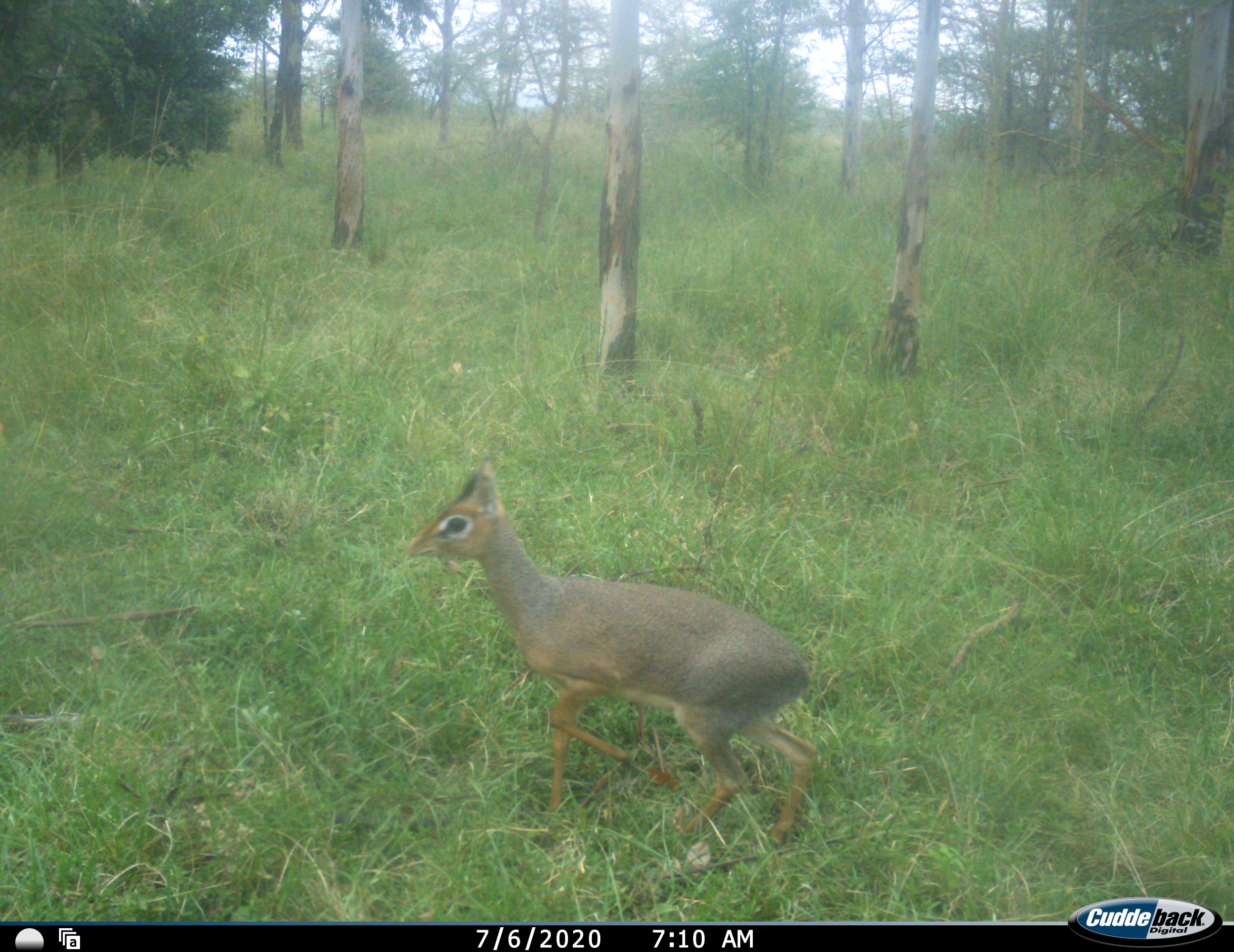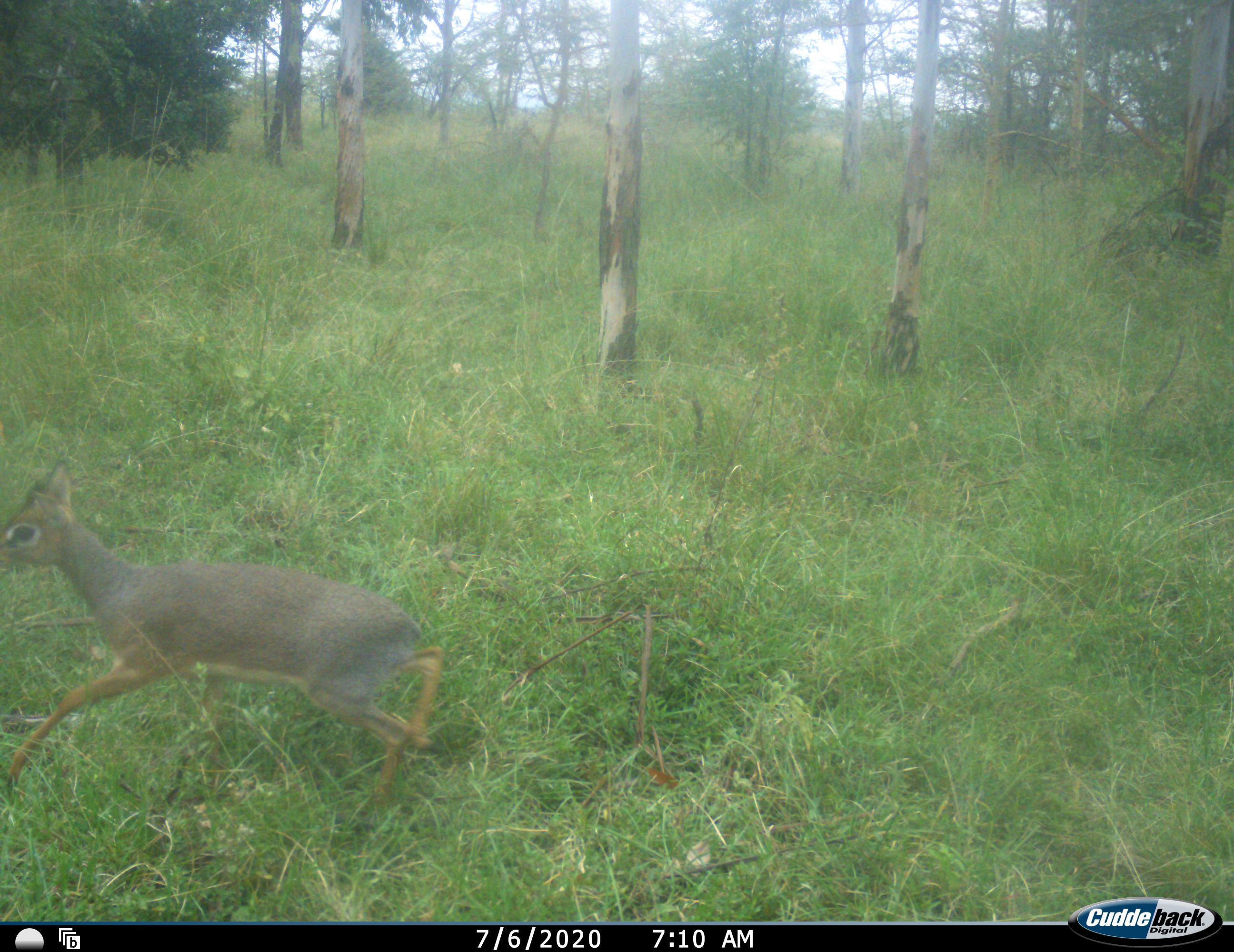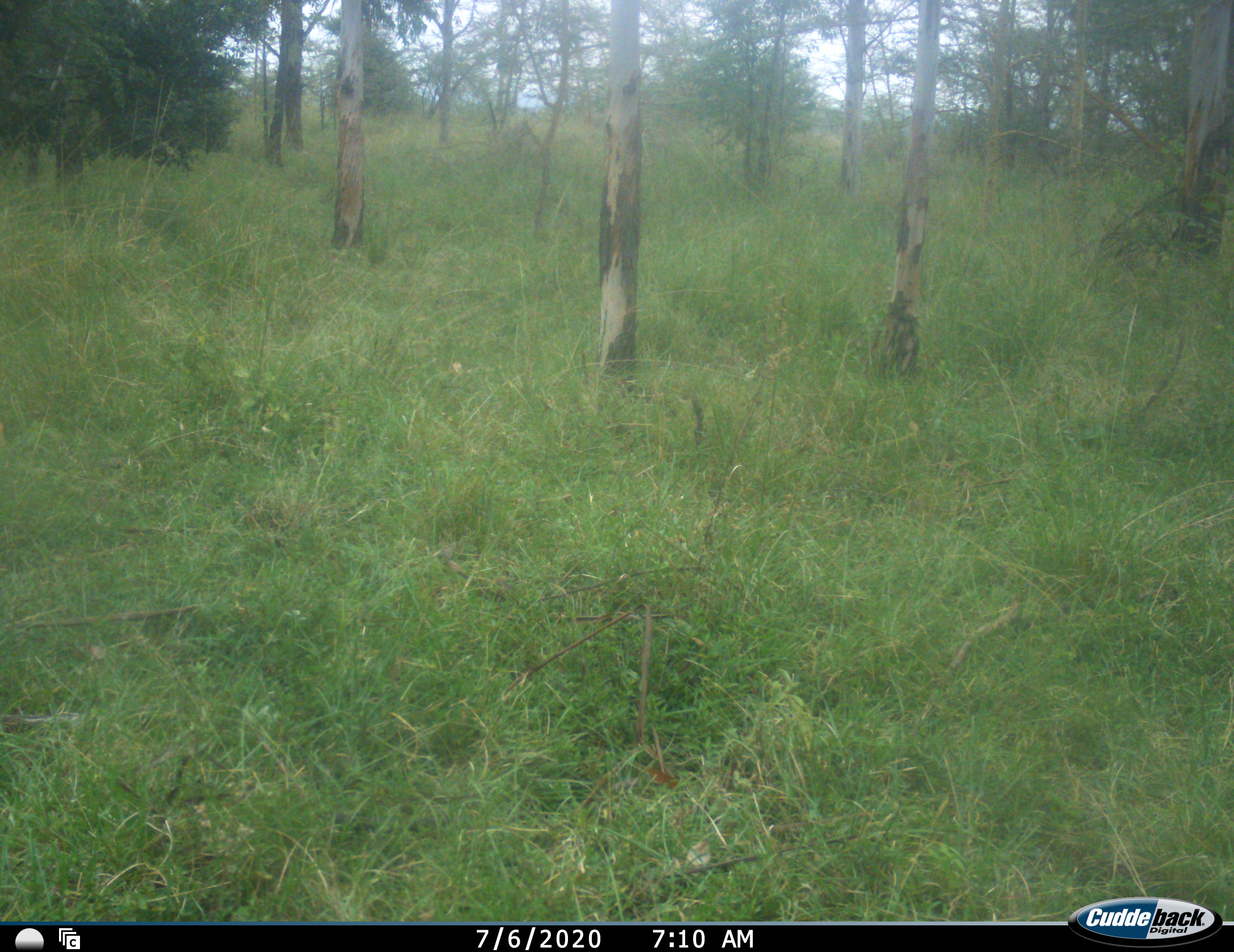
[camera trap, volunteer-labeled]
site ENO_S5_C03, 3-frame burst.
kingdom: Animalia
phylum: Chordata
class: Mammalia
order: Artiodactyla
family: Bovidae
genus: Madoqua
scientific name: Madoqua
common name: dik-dik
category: dikdik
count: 1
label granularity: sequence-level